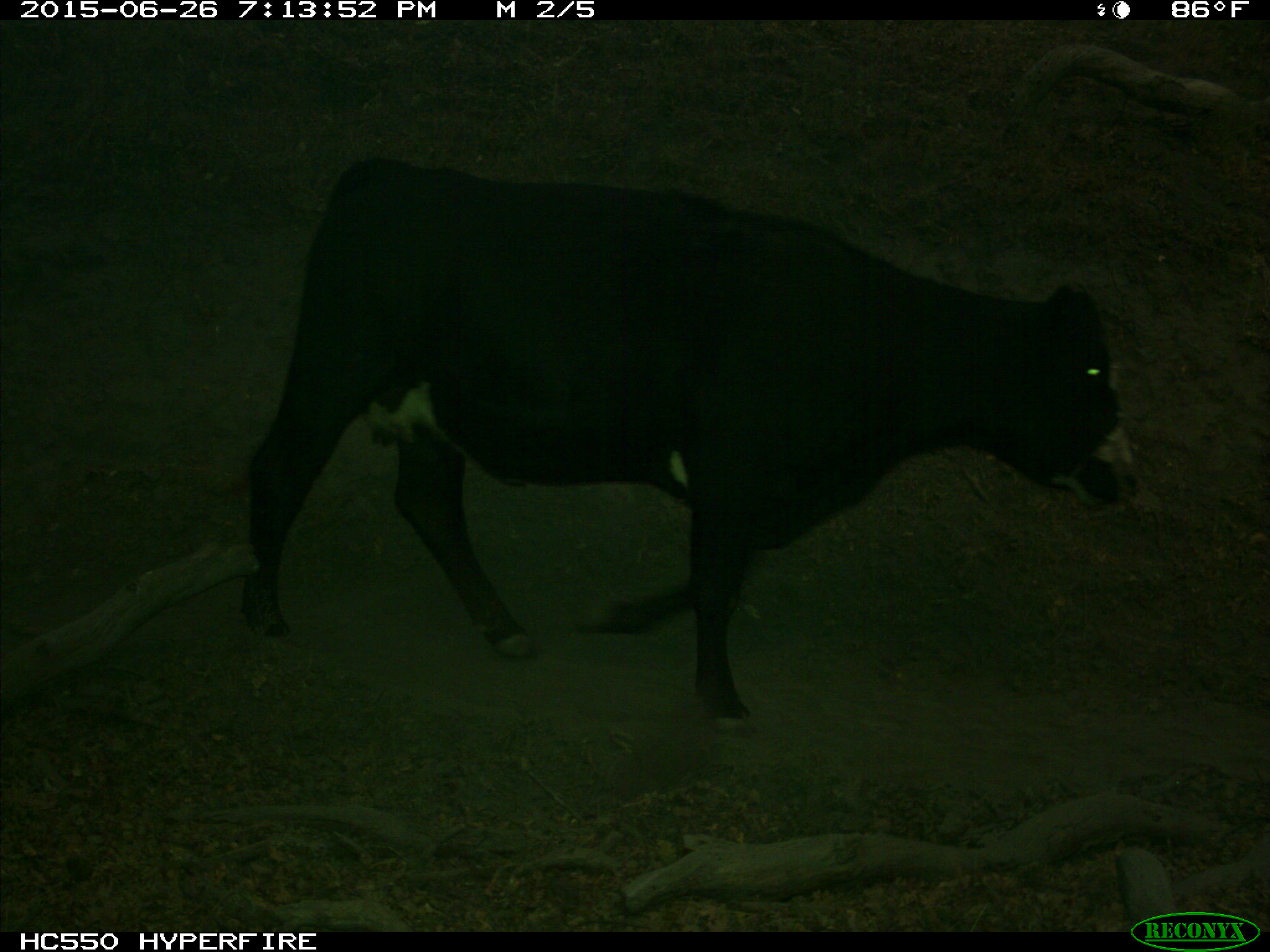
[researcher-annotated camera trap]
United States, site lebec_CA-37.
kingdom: Animalia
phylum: Chordata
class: Mammalia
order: Artiodactyla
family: Bovidae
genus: Bos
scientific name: Bos taurus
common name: domestic cow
Bos taurus (domestic cow).